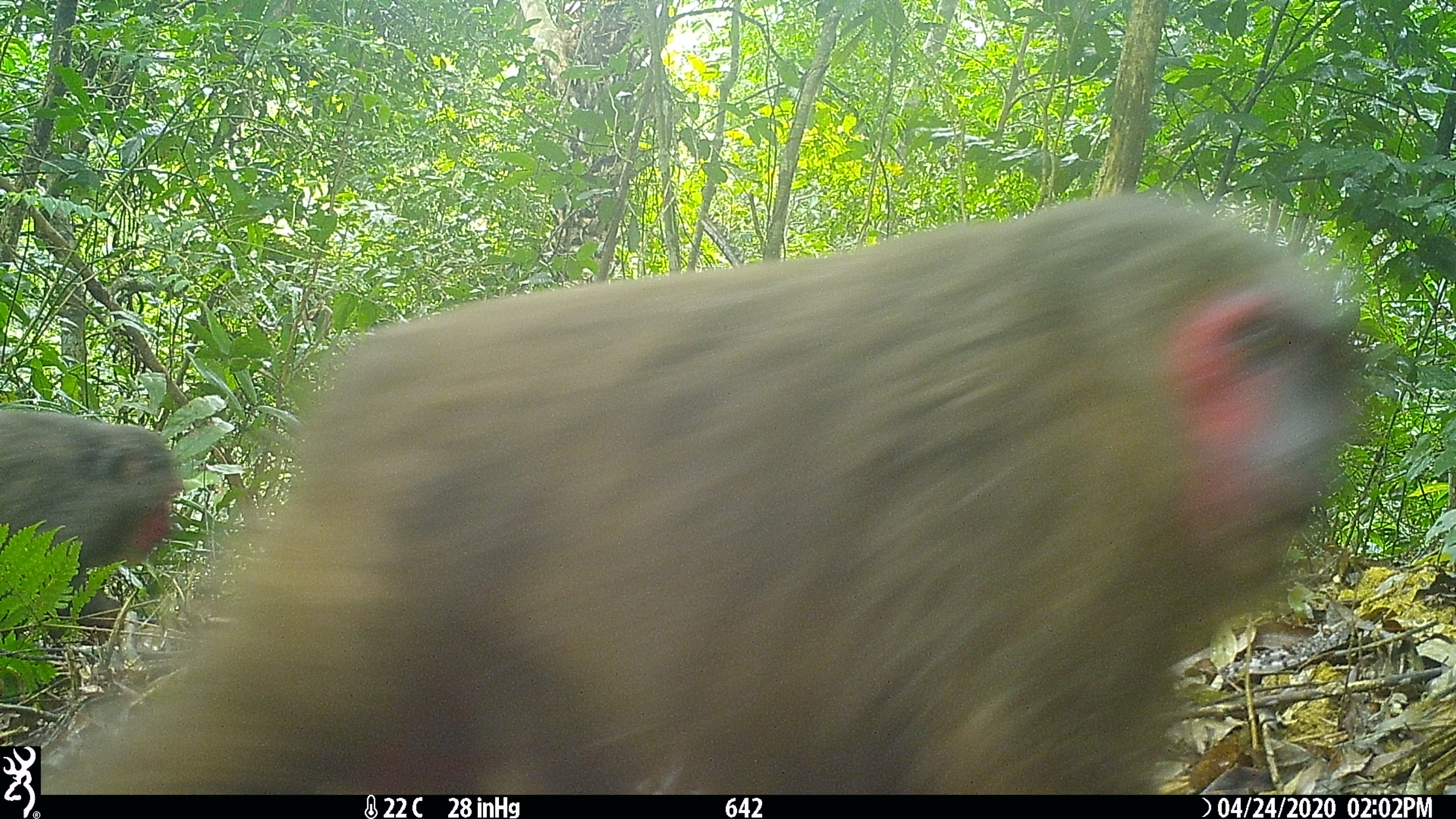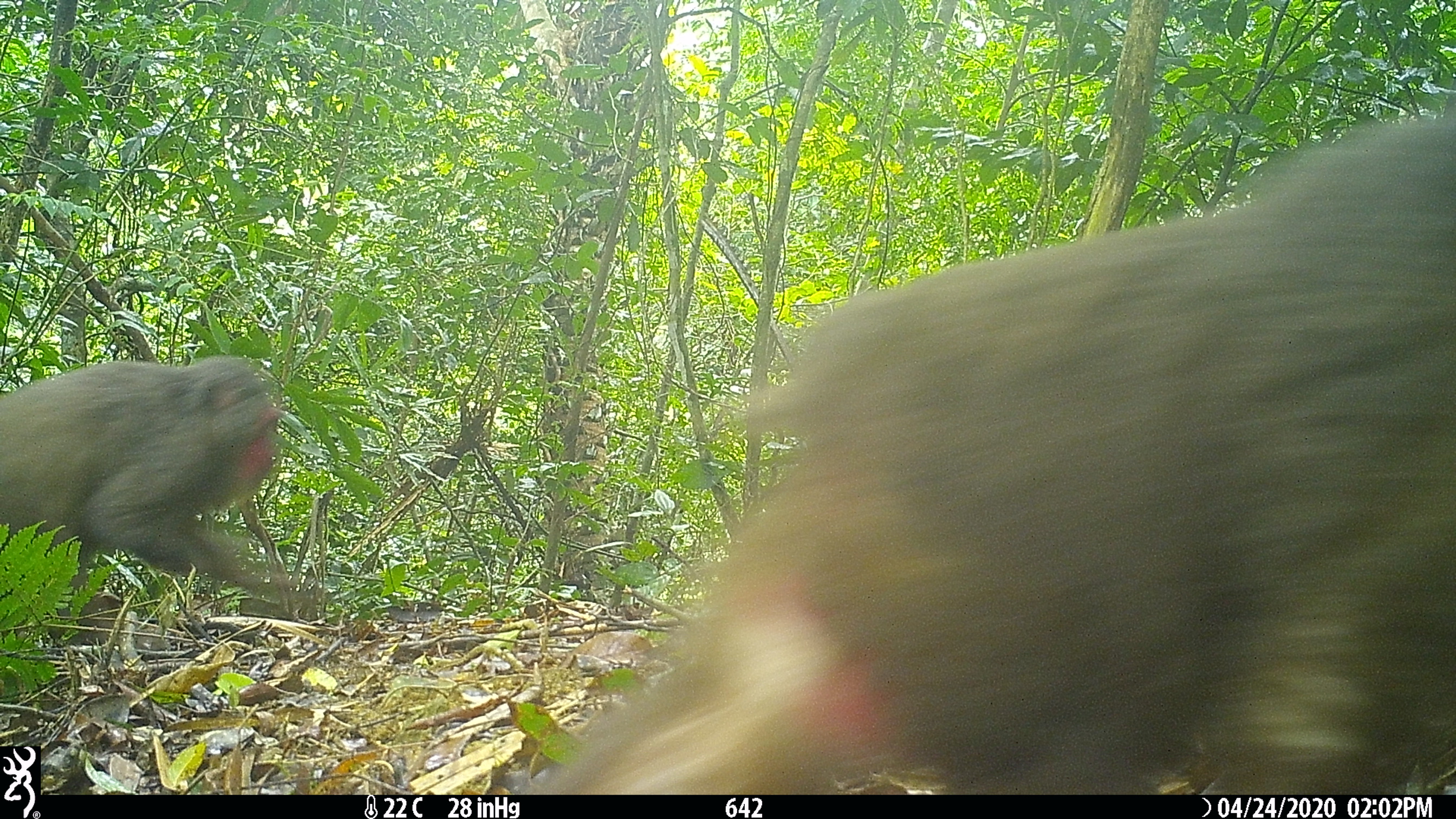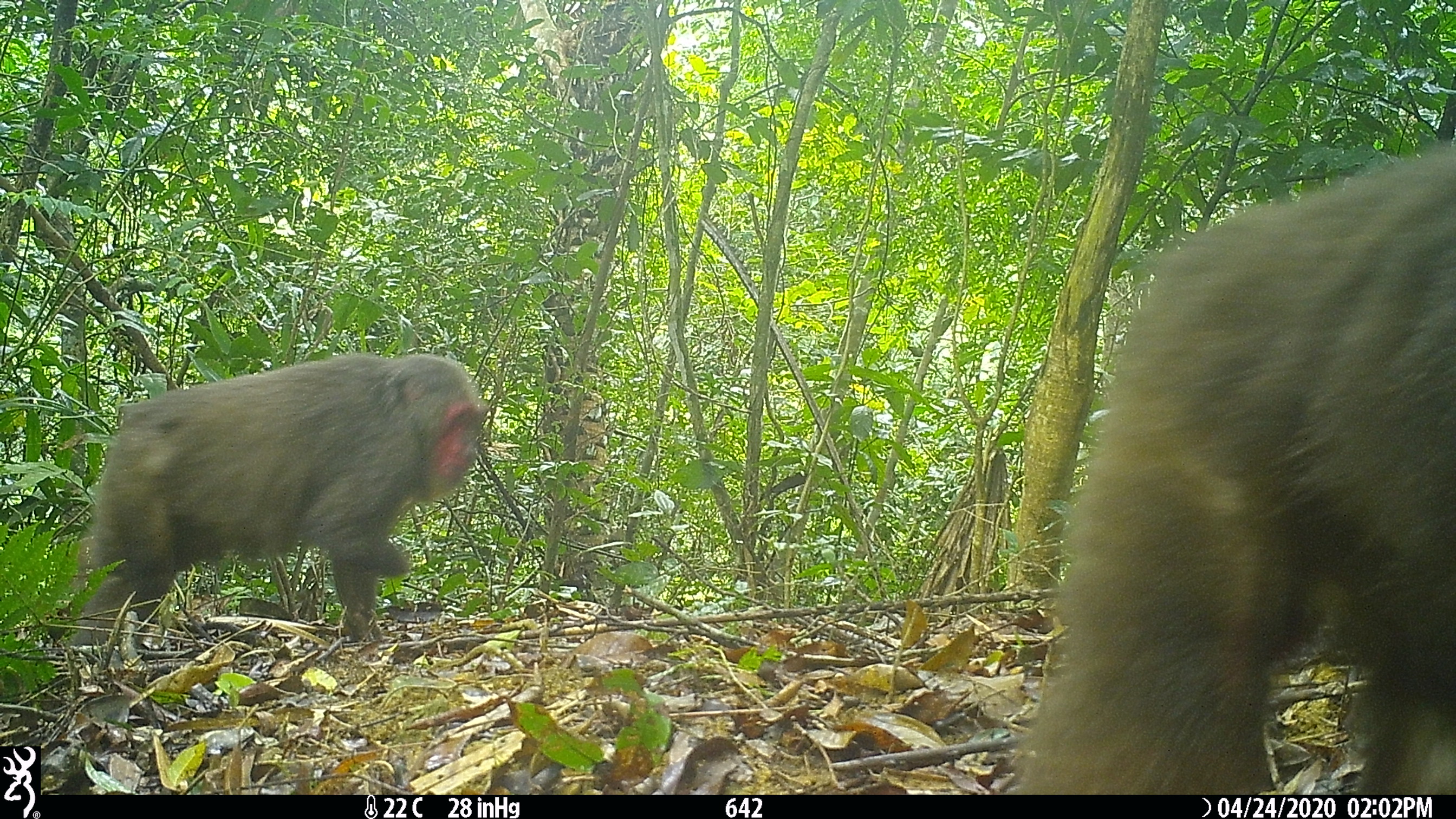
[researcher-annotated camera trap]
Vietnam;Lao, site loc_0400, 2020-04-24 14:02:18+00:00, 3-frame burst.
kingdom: Animalia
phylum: Chordata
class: Mammalia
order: Primates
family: Cercopithecidae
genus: Macaca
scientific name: Macaca arctoides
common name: stump-tailed macaque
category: stump tailed macaque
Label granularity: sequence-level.